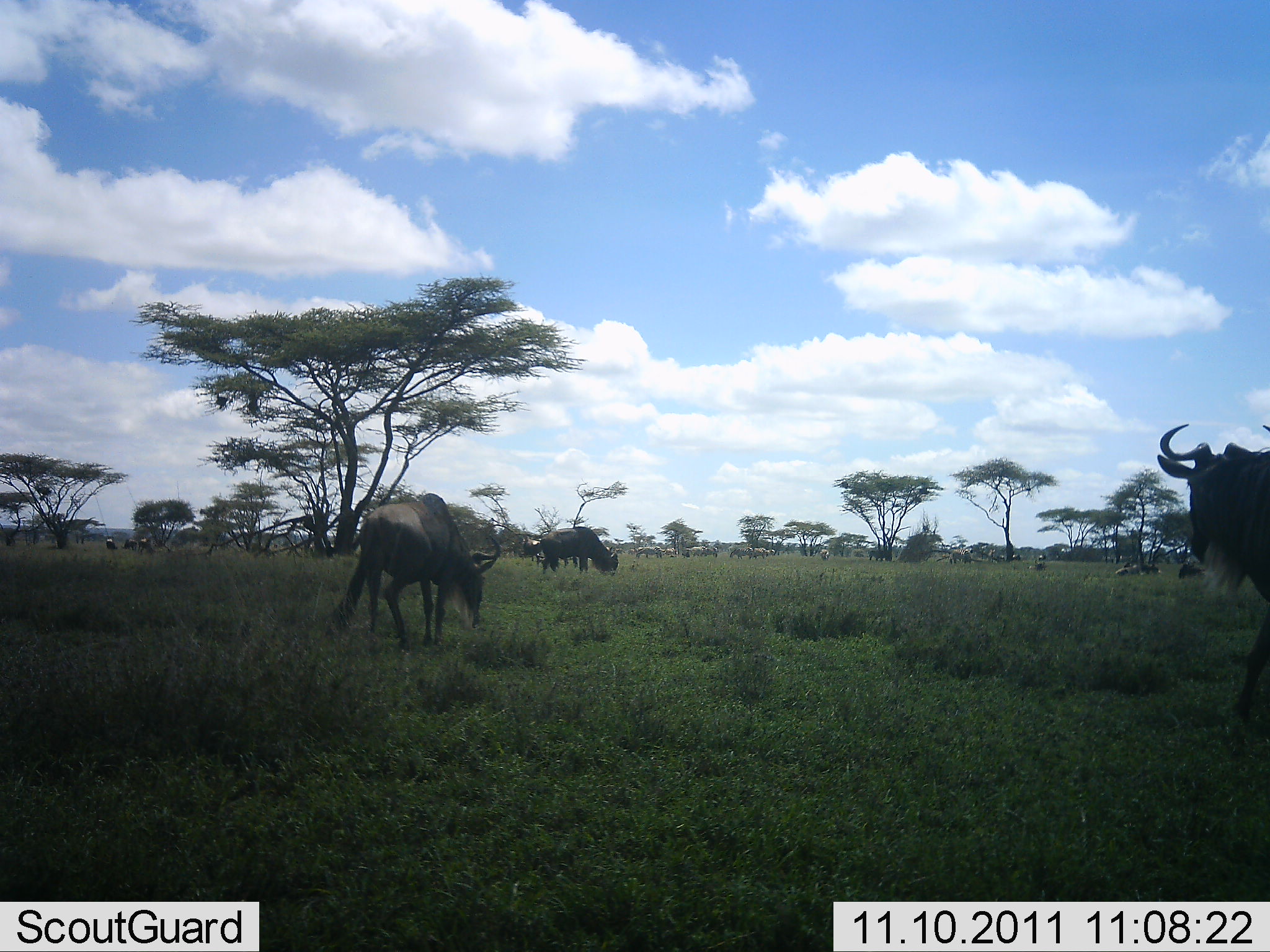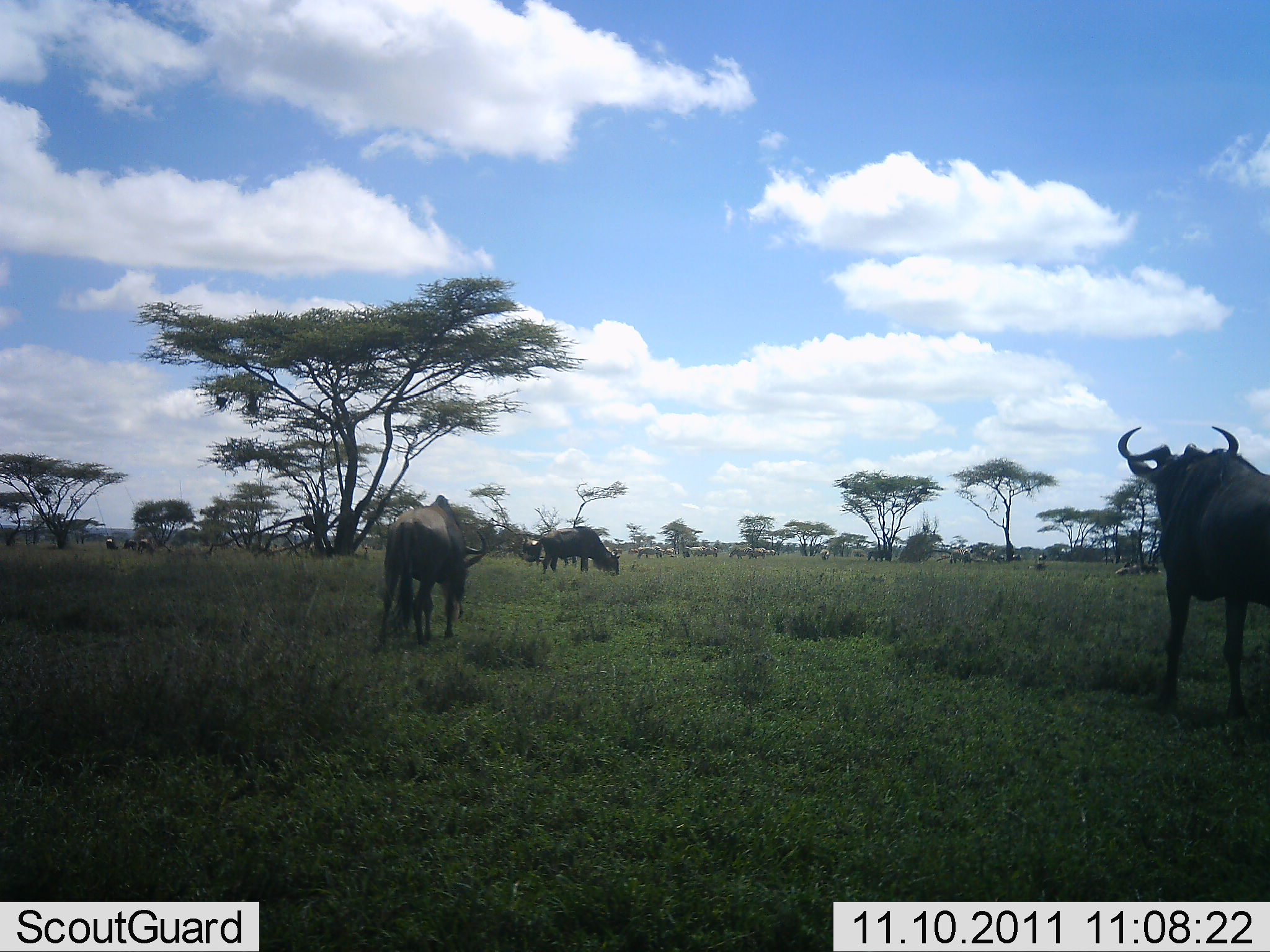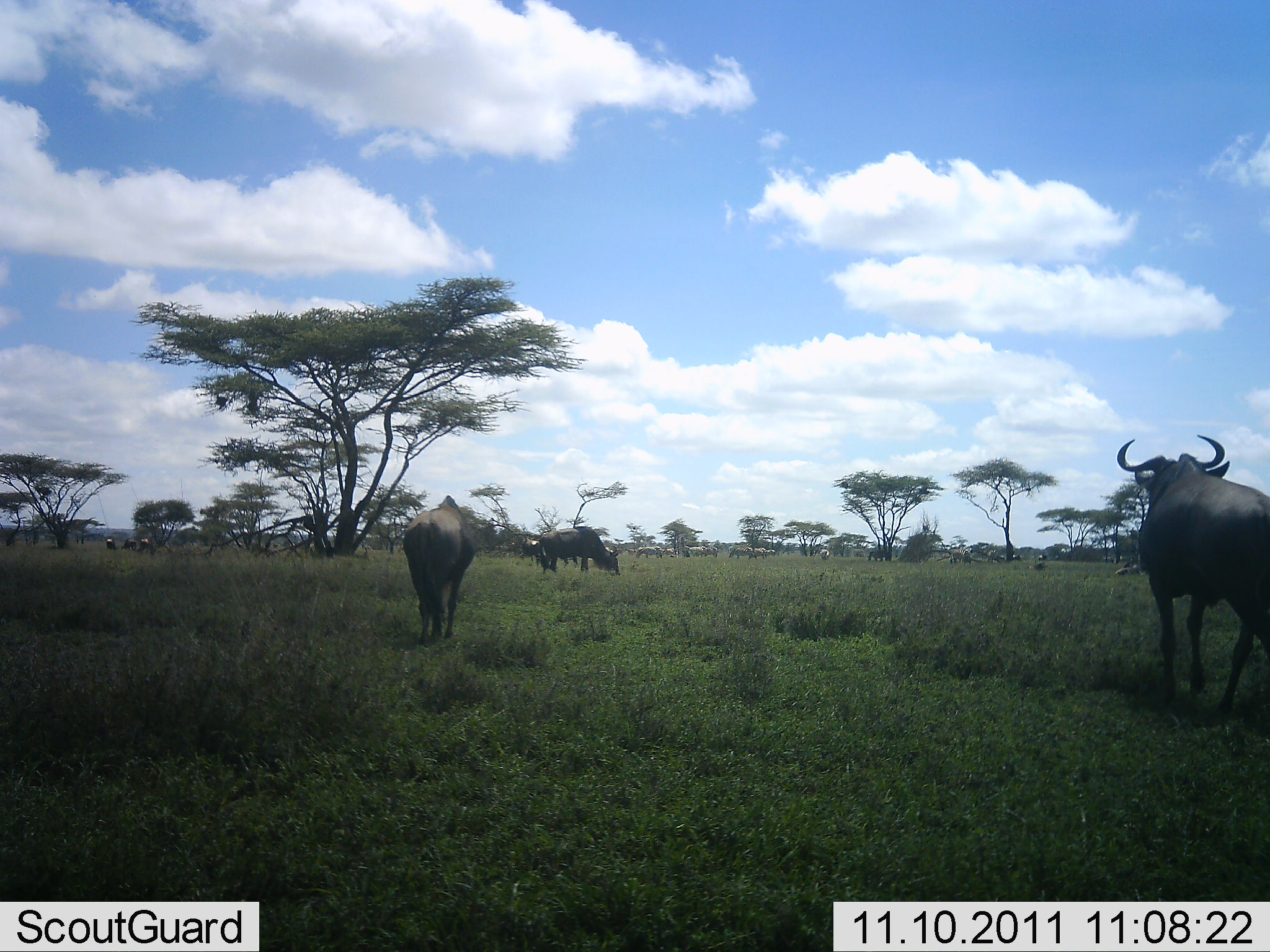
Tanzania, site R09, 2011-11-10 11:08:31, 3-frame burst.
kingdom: Animalia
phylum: Chordata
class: Mammalia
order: Artiodactyla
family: Bovidae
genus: Connochaetes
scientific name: Connochaetes taurinus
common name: blue wildebeest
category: wildebeest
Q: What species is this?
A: Wildebeest (blue wildebeest) (Connochaetes taurinus).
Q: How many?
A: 6.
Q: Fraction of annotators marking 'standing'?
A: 30%.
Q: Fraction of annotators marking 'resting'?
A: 0%.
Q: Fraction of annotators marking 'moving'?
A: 50%.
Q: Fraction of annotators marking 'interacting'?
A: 0%.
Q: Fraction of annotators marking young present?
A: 0%.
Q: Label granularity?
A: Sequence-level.